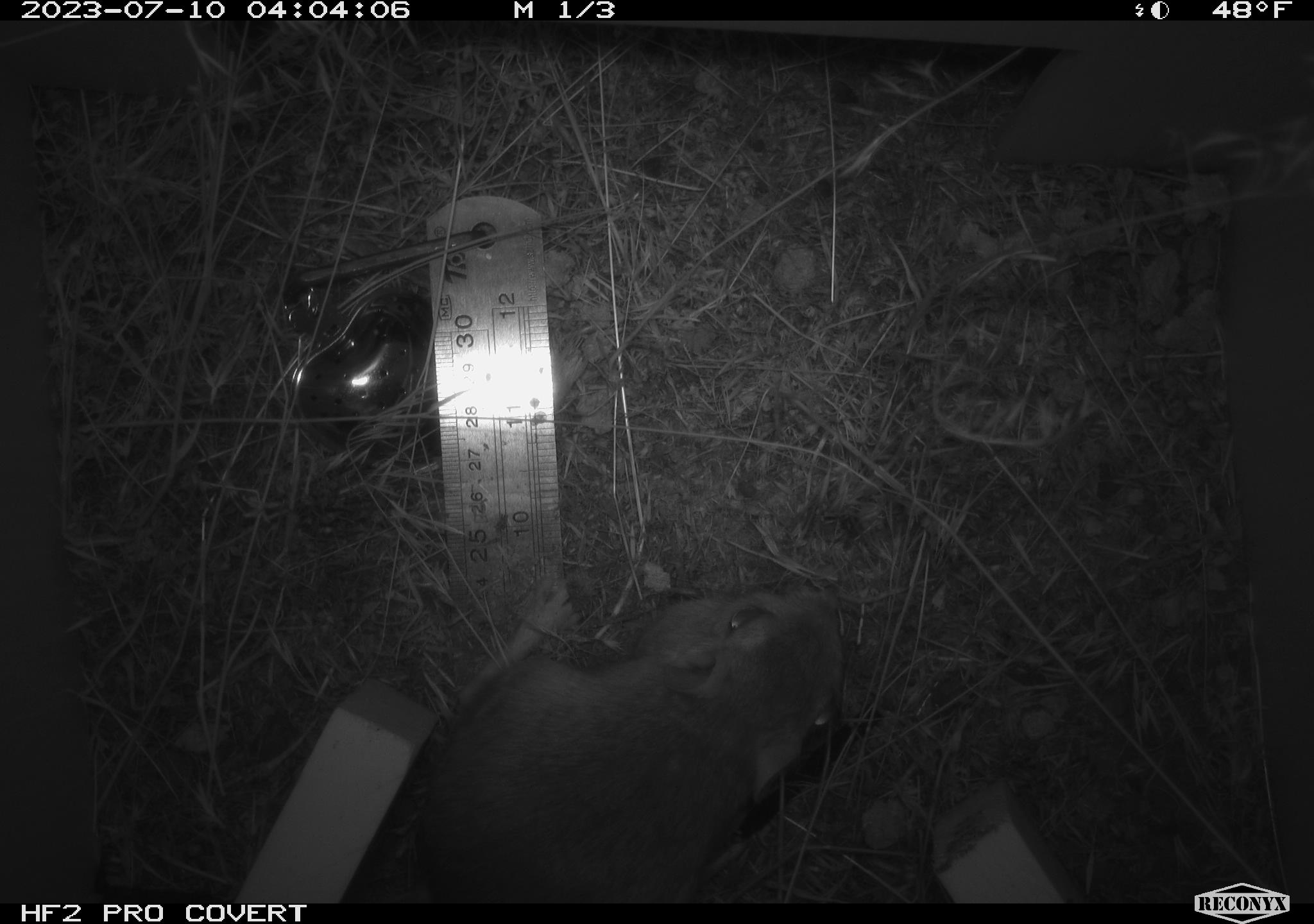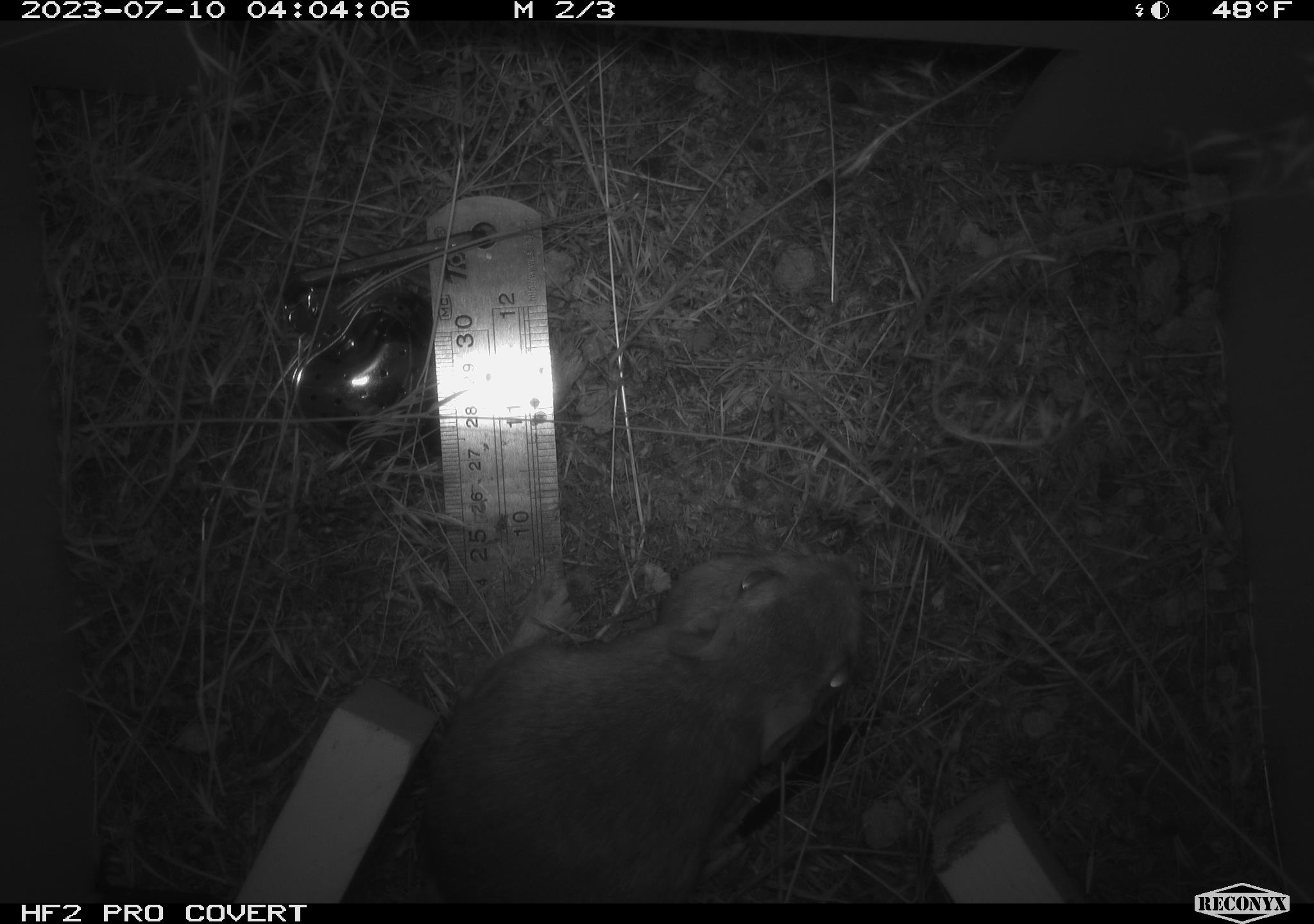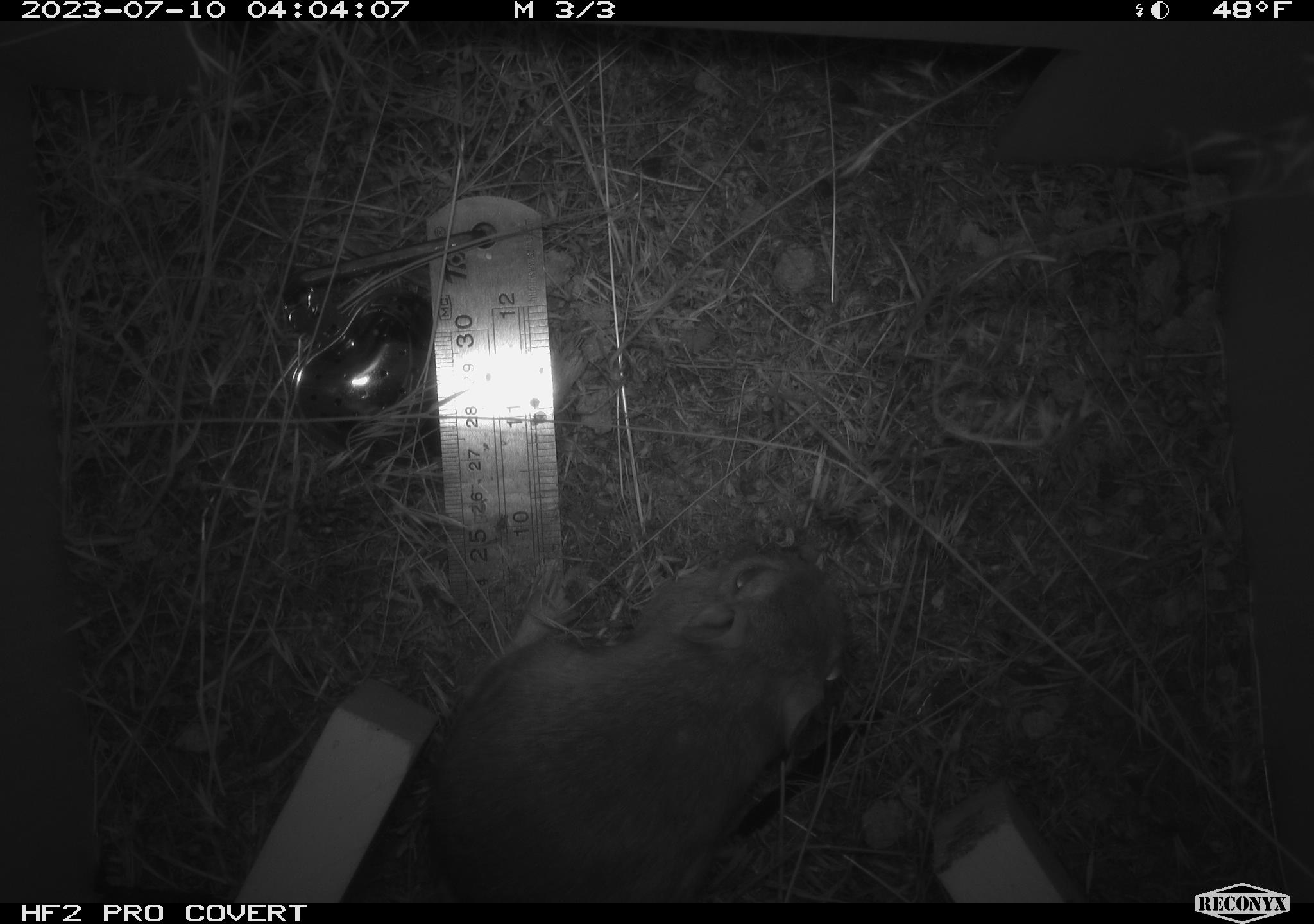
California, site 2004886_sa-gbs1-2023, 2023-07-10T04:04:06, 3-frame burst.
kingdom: Animalia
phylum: Chordata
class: Mammalia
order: Rodentia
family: Heteromyidae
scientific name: Heteromyidae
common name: kangaroo rats and pocket mice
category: heteromyidae family